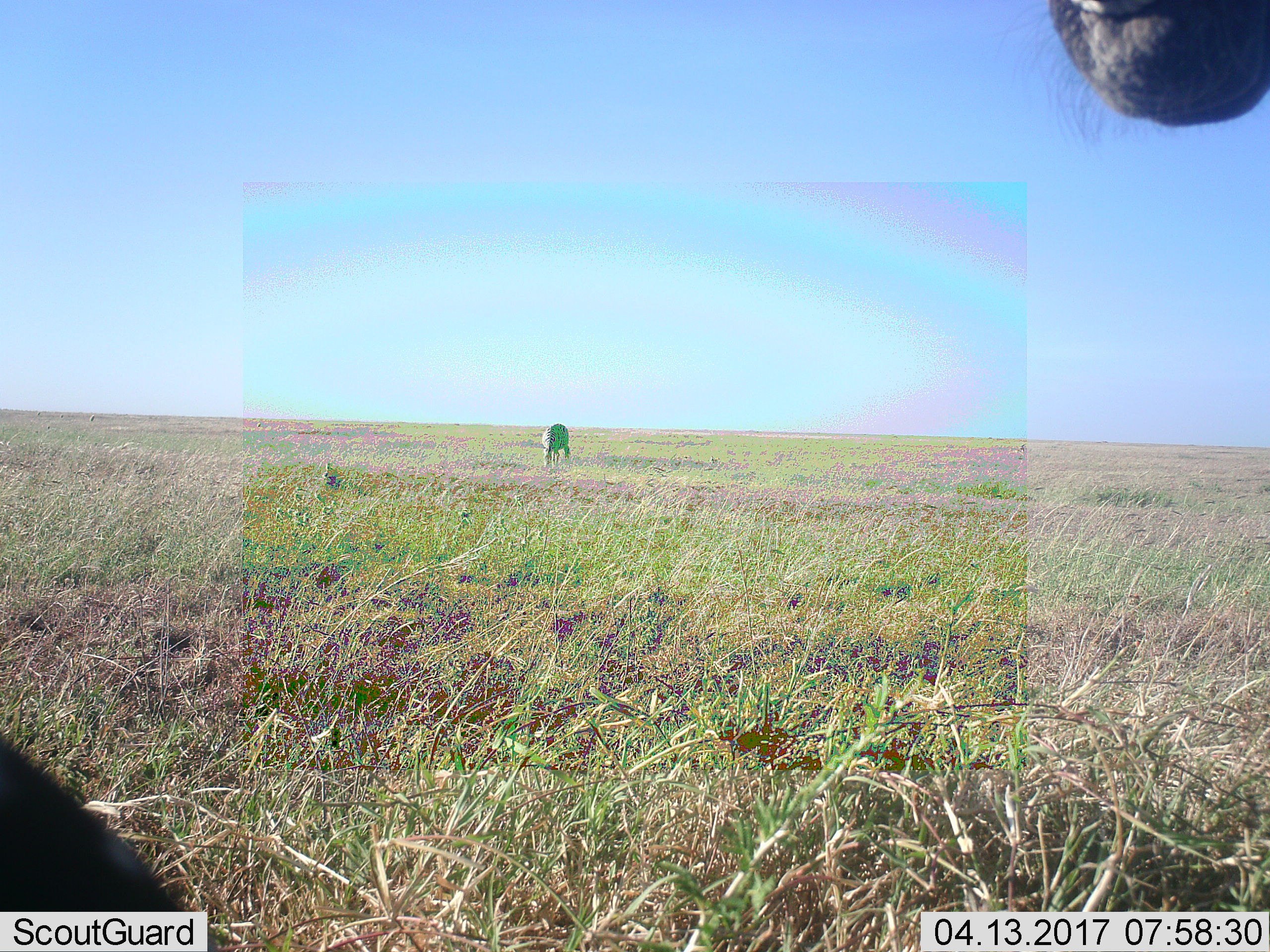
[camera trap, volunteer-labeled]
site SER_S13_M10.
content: unidentified animal